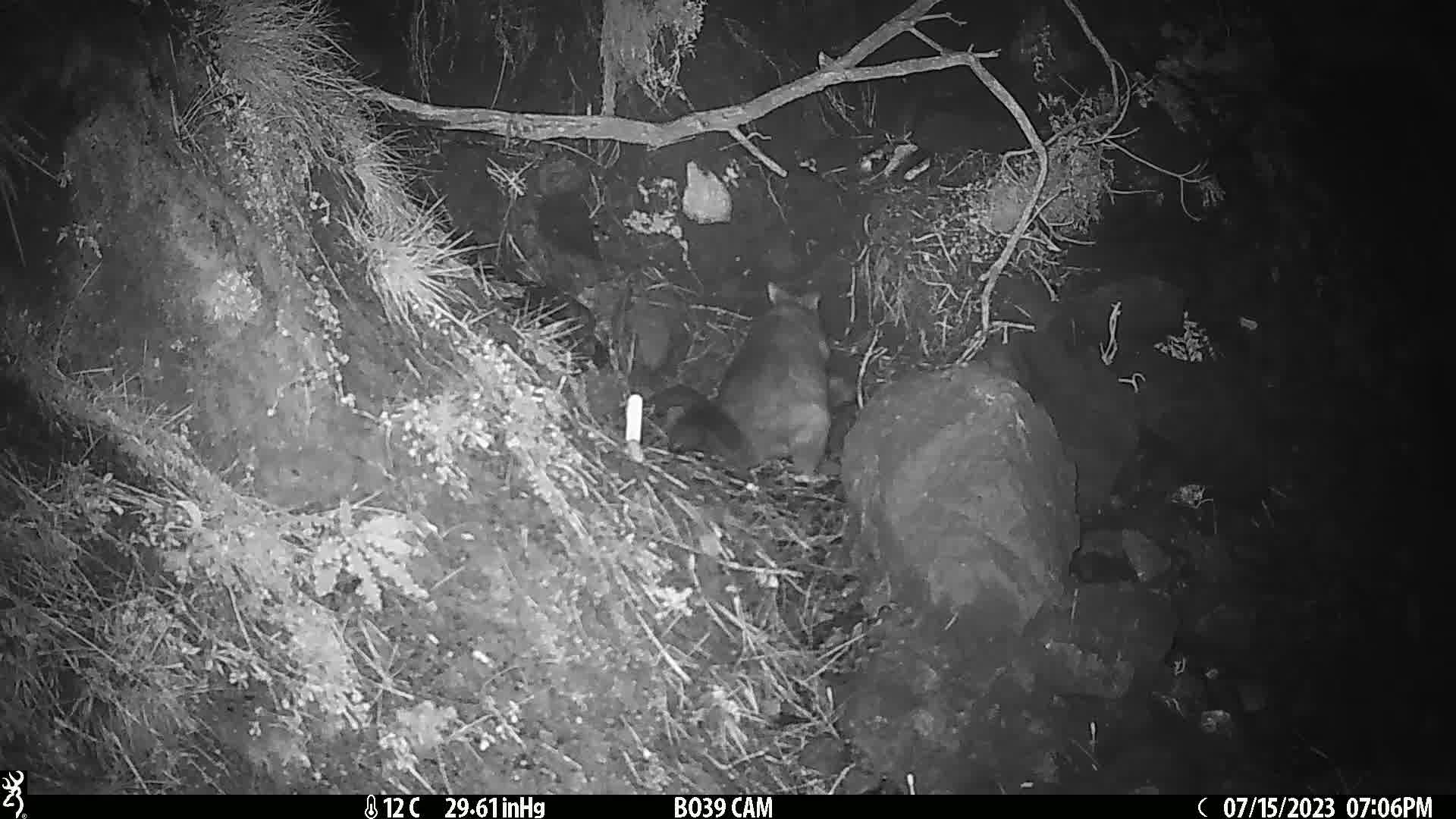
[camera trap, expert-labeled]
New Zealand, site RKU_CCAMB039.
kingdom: Animalia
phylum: Chordata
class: Mammalia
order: Diprotodontia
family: Phalangeridae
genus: Trichosurus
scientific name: Trichosurus vulpecula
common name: common brushtail possum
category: possum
Possum (common brushtail possum) (Trichosurus vulpecula).